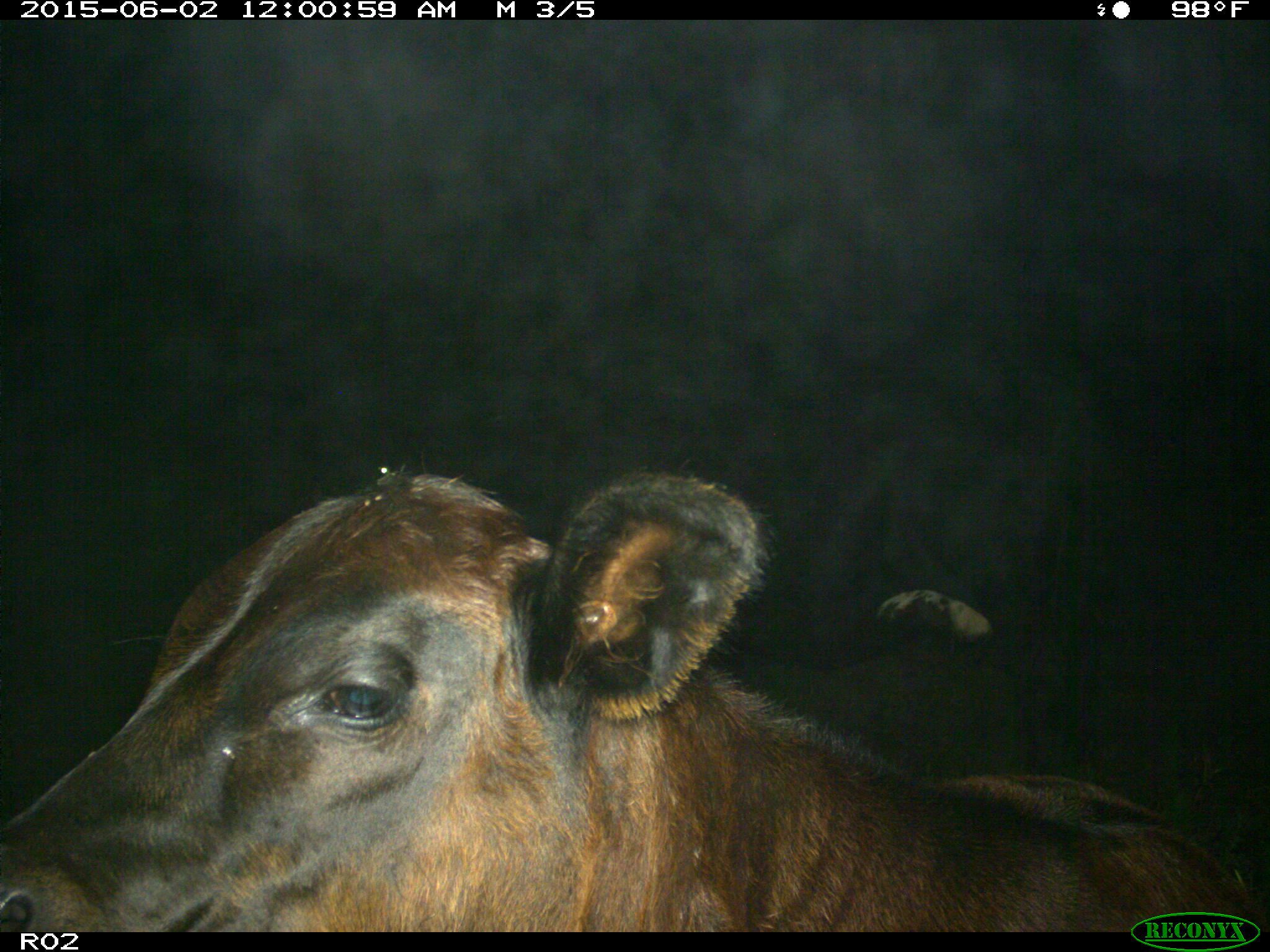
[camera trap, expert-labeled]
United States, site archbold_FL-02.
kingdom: Animalia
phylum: Chordata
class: Mammalia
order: Artiodactyla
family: Bovidae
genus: Bos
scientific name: Bos taurus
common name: domestic cow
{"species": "Bos taurus (domestic cow)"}